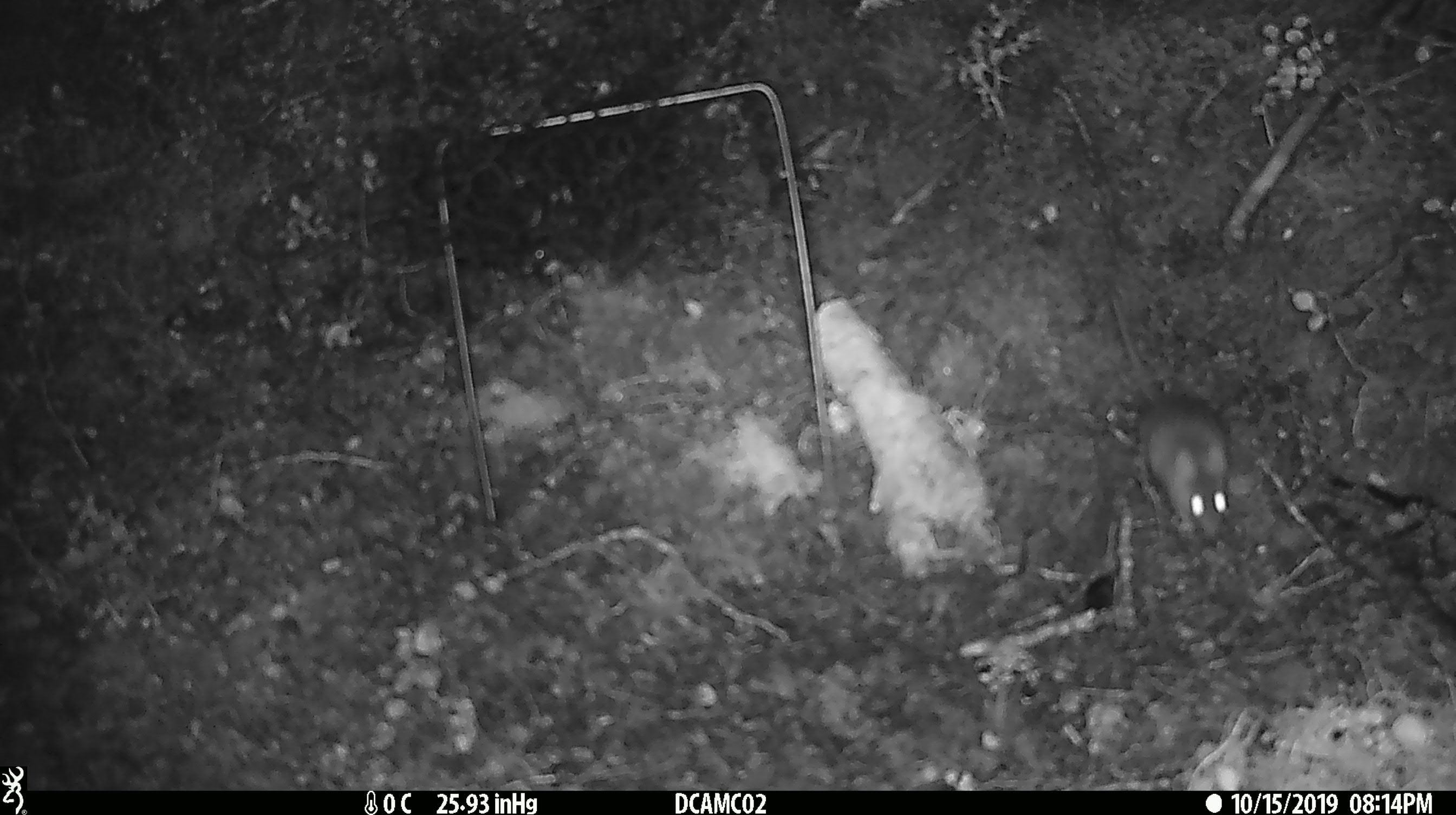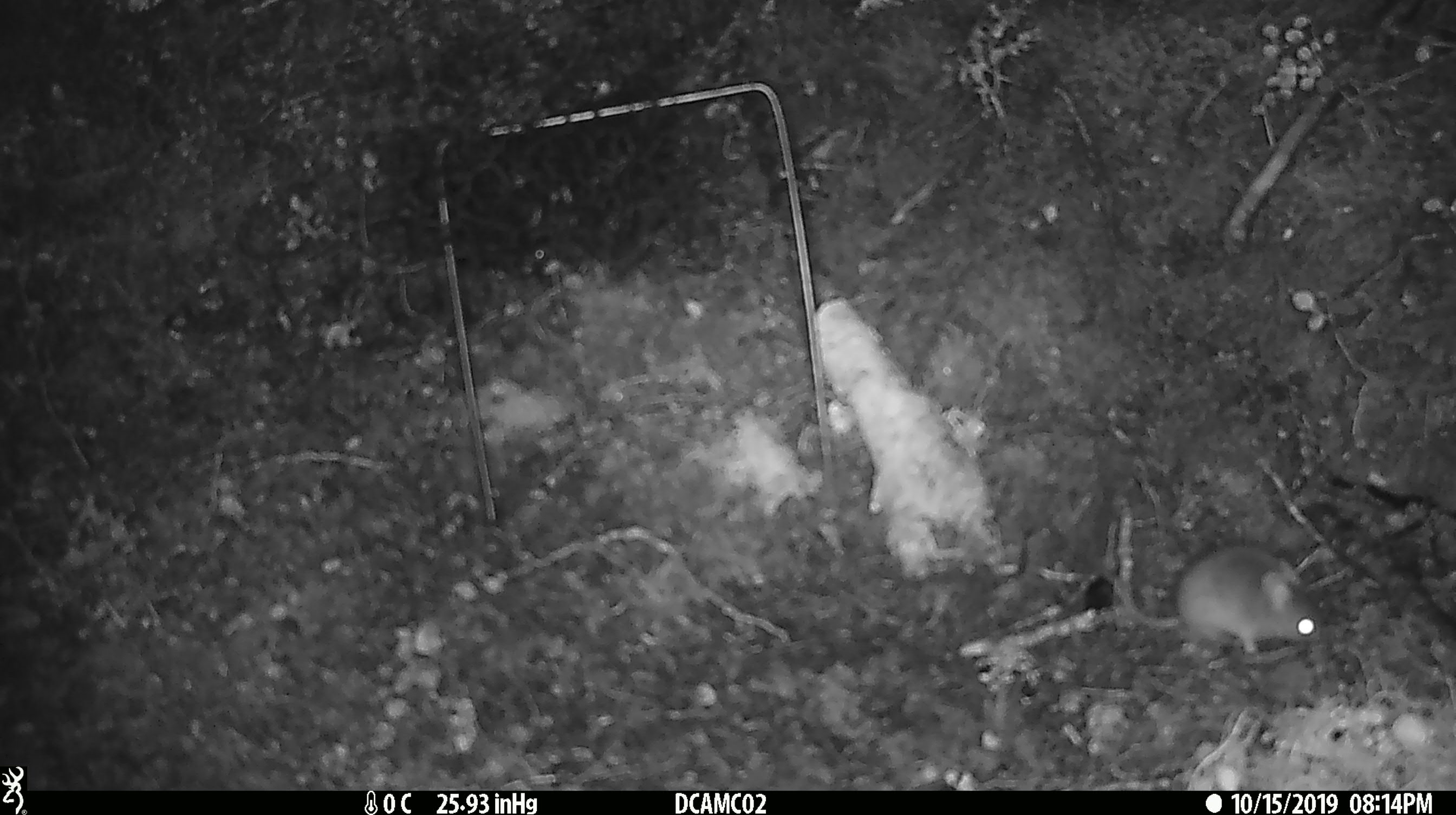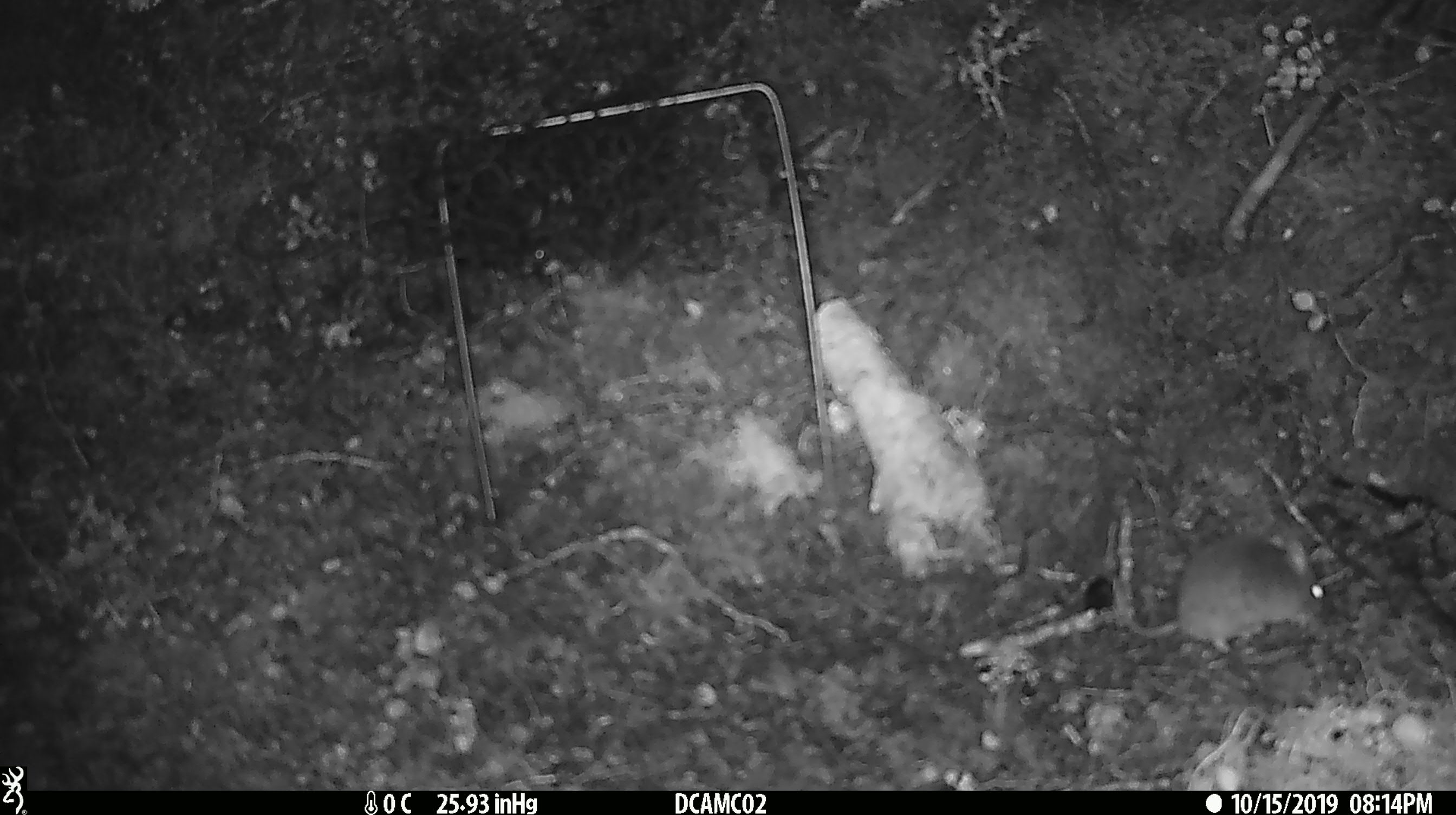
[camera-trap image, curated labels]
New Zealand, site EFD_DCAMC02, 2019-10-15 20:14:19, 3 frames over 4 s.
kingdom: Animalia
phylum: Chordata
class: Mammalia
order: Rodentia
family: Muridae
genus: Mus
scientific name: Mus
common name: mouse